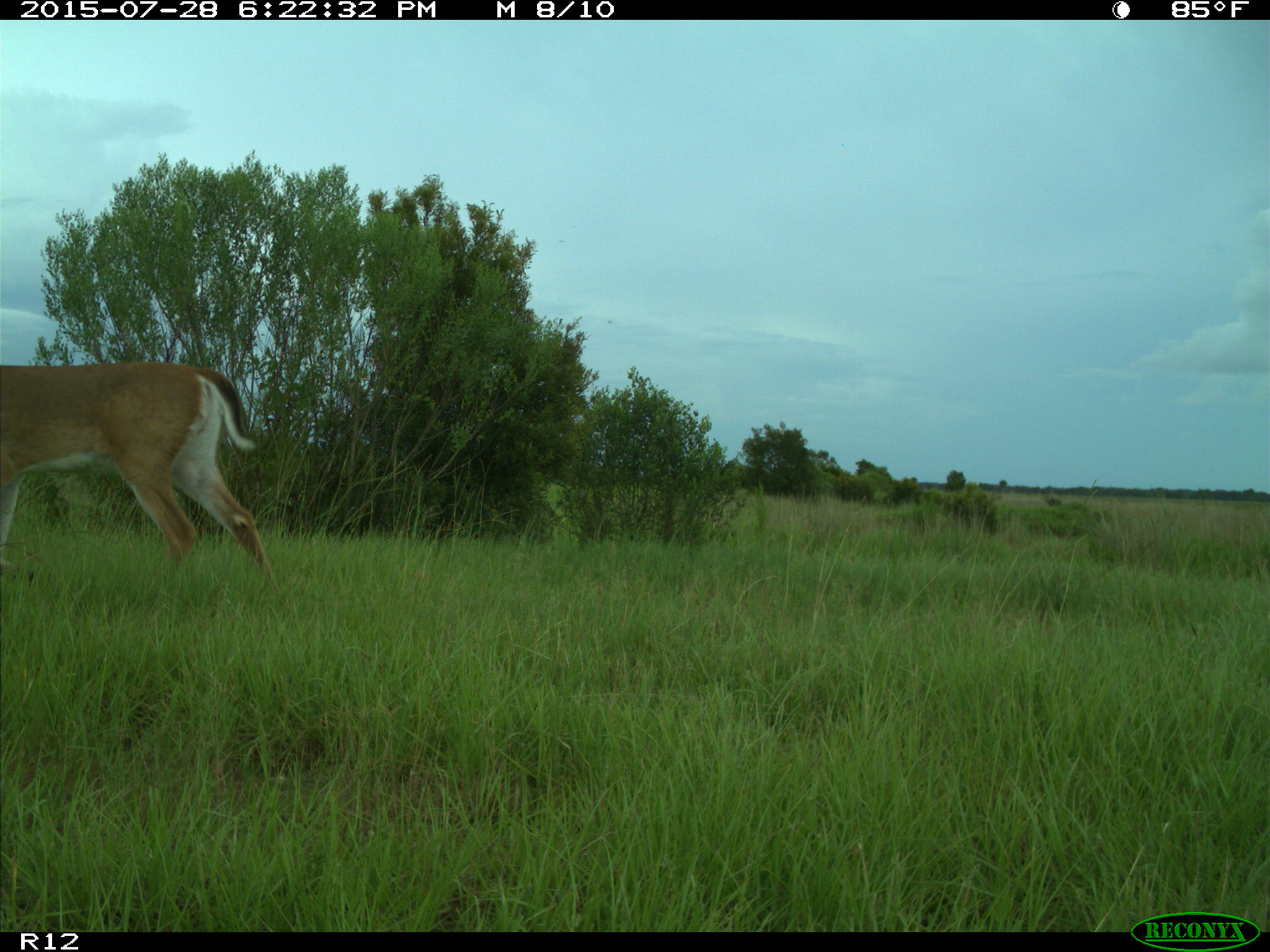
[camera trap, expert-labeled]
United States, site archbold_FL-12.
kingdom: Animalia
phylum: Chordata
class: Mammalia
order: Artiodactyla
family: Cervidae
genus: Odocoileus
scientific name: Odocoileus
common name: deer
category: unidentified deer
Unidentified deer (deer) (Odocoileus).